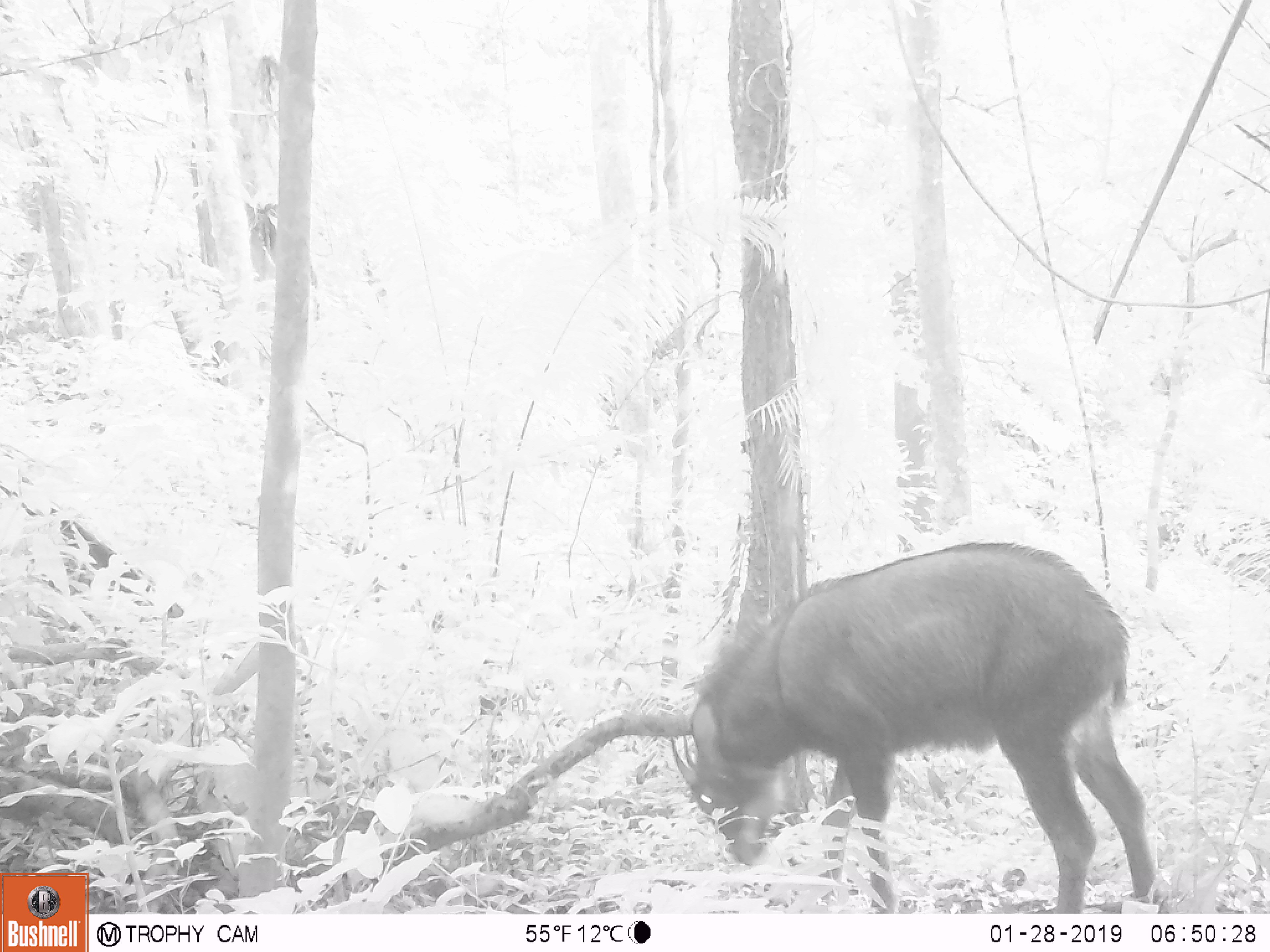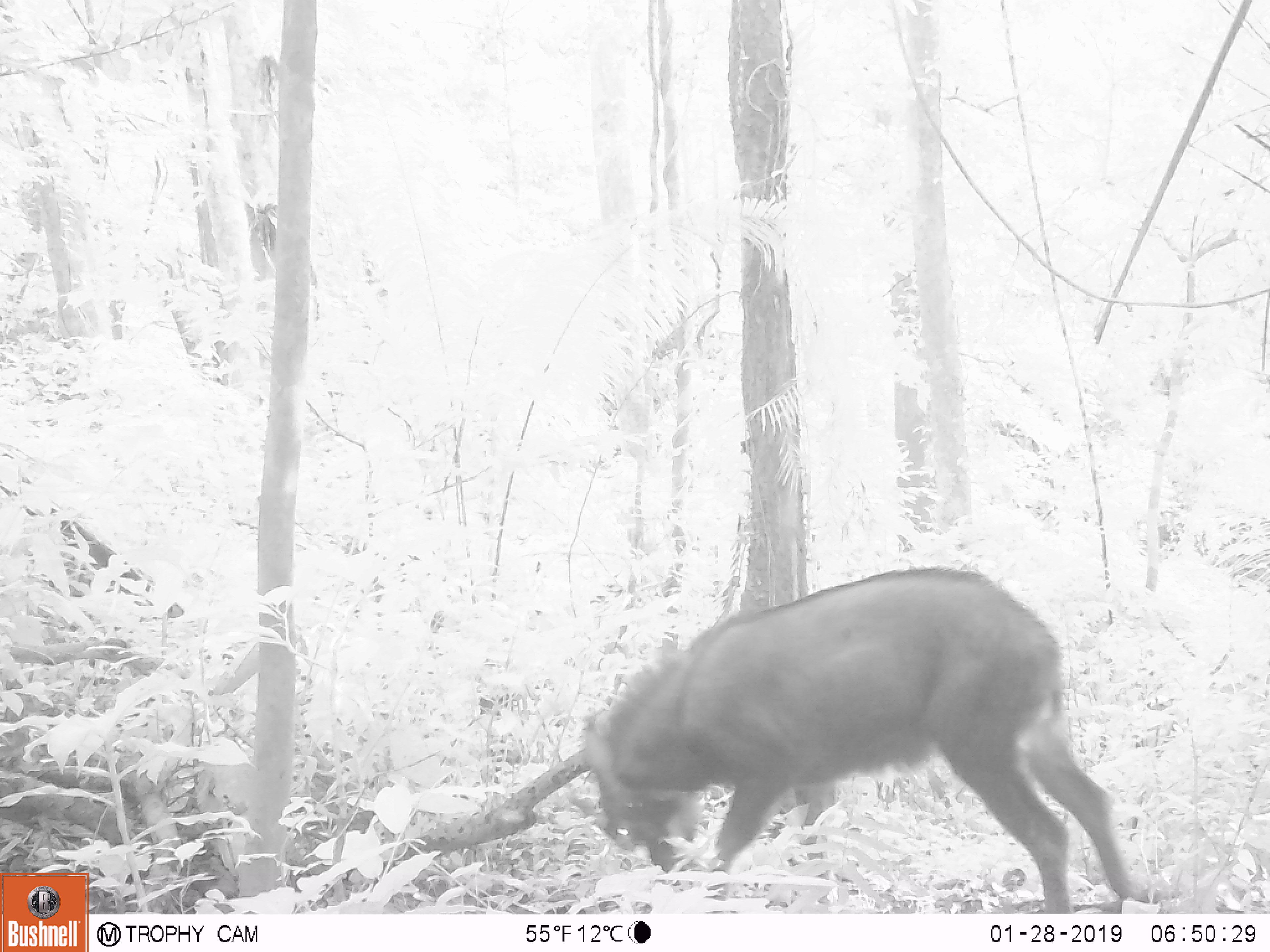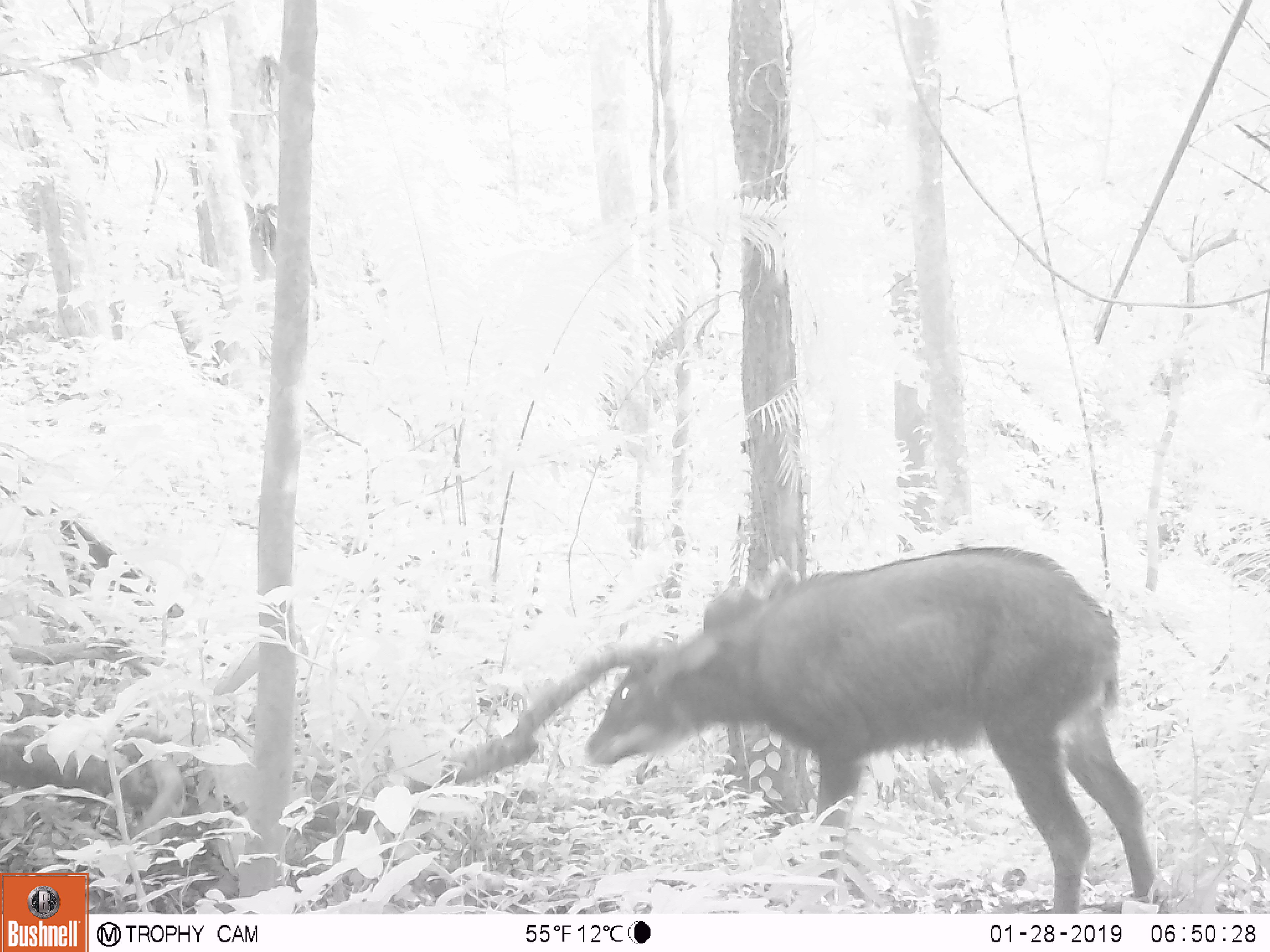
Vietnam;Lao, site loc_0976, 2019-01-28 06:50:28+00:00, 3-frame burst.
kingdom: Animalia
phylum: Chordata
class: Mammalia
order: Artiodactyla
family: Bovidae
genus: Capricornis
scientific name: Capricornis sumatraensis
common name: chinese serow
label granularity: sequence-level